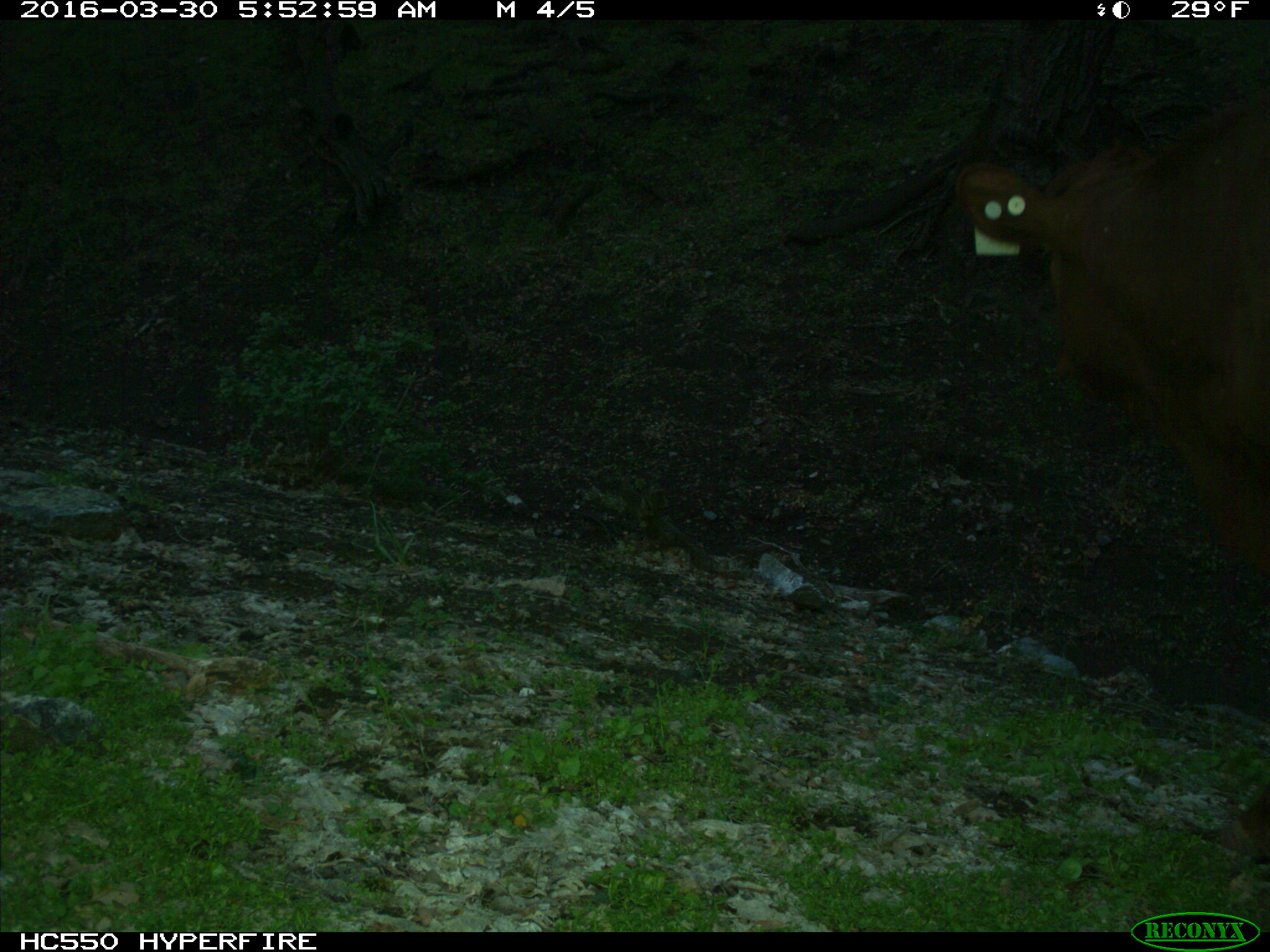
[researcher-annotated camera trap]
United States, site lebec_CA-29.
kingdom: Animalia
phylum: Chordata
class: Mammalia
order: Artiodactyla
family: Bovidae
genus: Bos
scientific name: Bos taurus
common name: domestic cow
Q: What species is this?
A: Bos taurus (domestic cow).